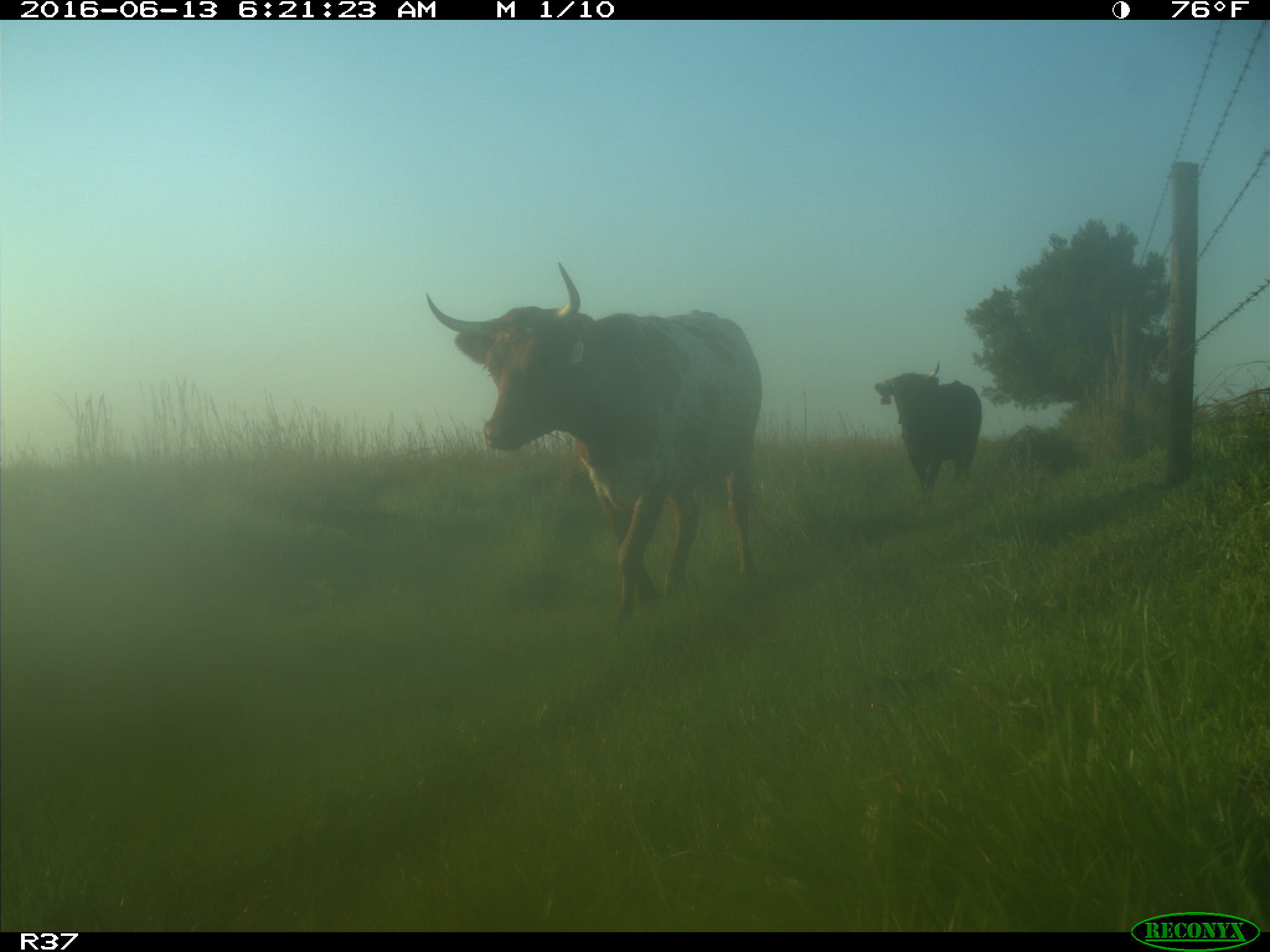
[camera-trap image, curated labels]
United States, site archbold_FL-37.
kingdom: Animalia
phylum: Chordata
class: Mammalia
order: Artiodactyla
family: Bovidae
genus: Bos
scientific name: Bos taurus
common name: domestic cow